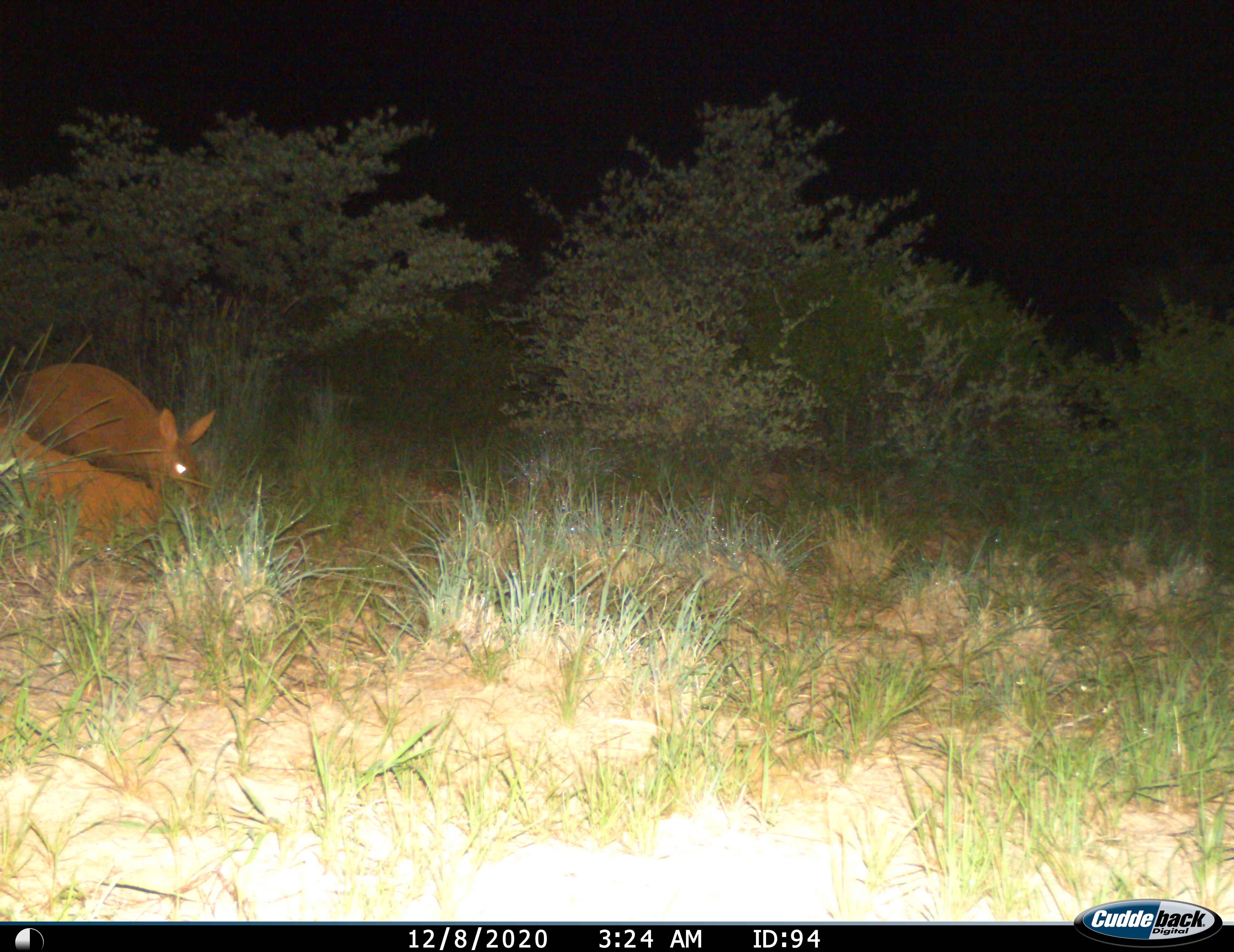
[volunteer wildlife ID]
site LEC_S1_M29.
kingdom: Animalia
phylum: Chordata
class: Mammalia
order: Tubulidentata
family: Orycteropodidae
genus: Orycteropus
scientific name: Orycteropus afer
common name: aardvark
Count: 1.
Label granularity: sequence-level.